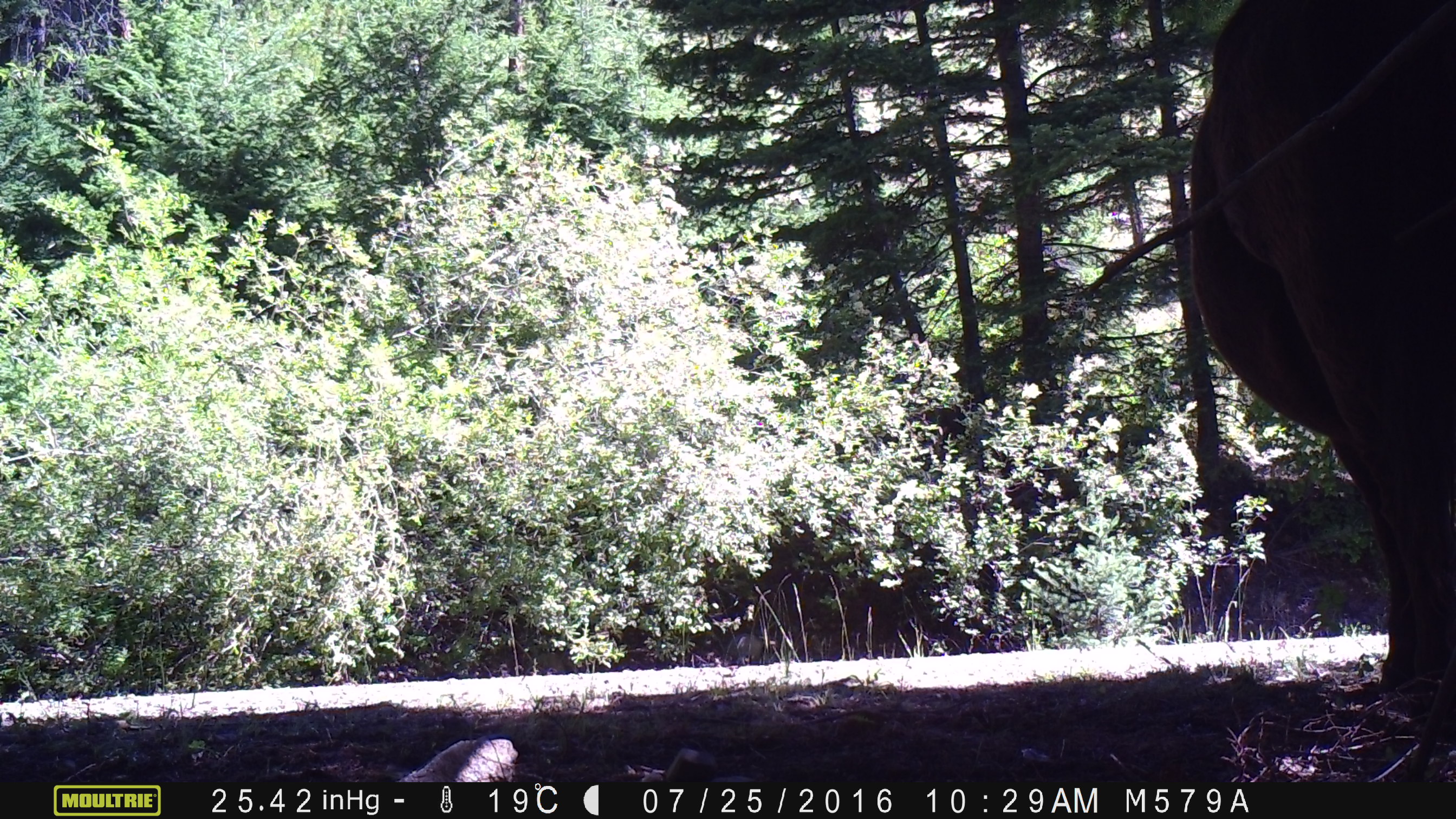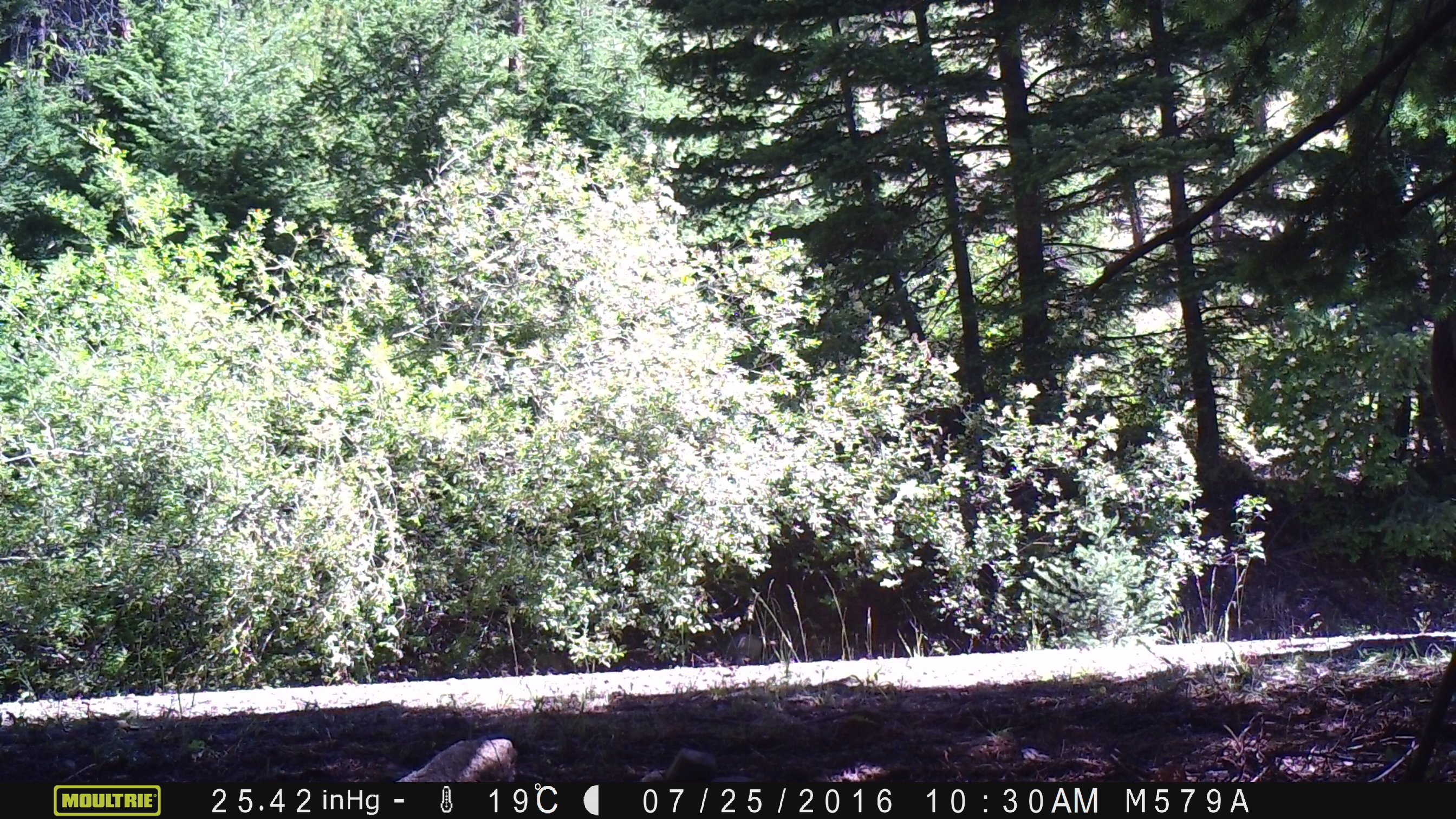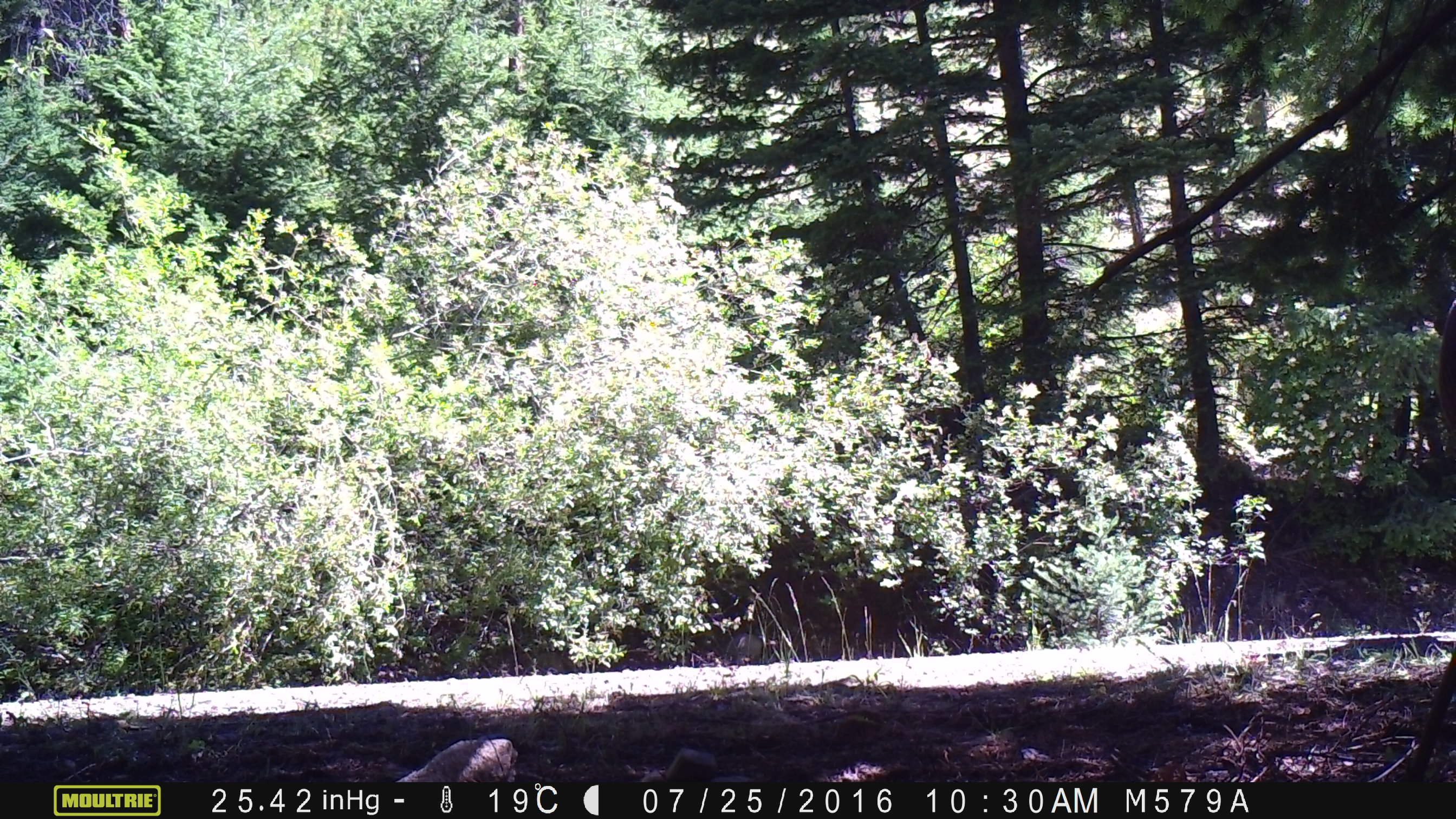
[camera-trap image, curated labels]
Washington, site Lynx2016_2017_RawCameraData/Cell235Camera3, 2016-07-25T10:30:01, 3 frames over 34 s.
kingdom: Animalia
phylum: Chordata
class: Mammalia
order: Artiodactyla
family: Bovidae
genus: Bos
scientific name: Bos taurus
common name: domestic cattle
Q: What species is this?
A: Domestic cattle (Bos taurus).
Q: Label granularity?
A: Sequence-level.